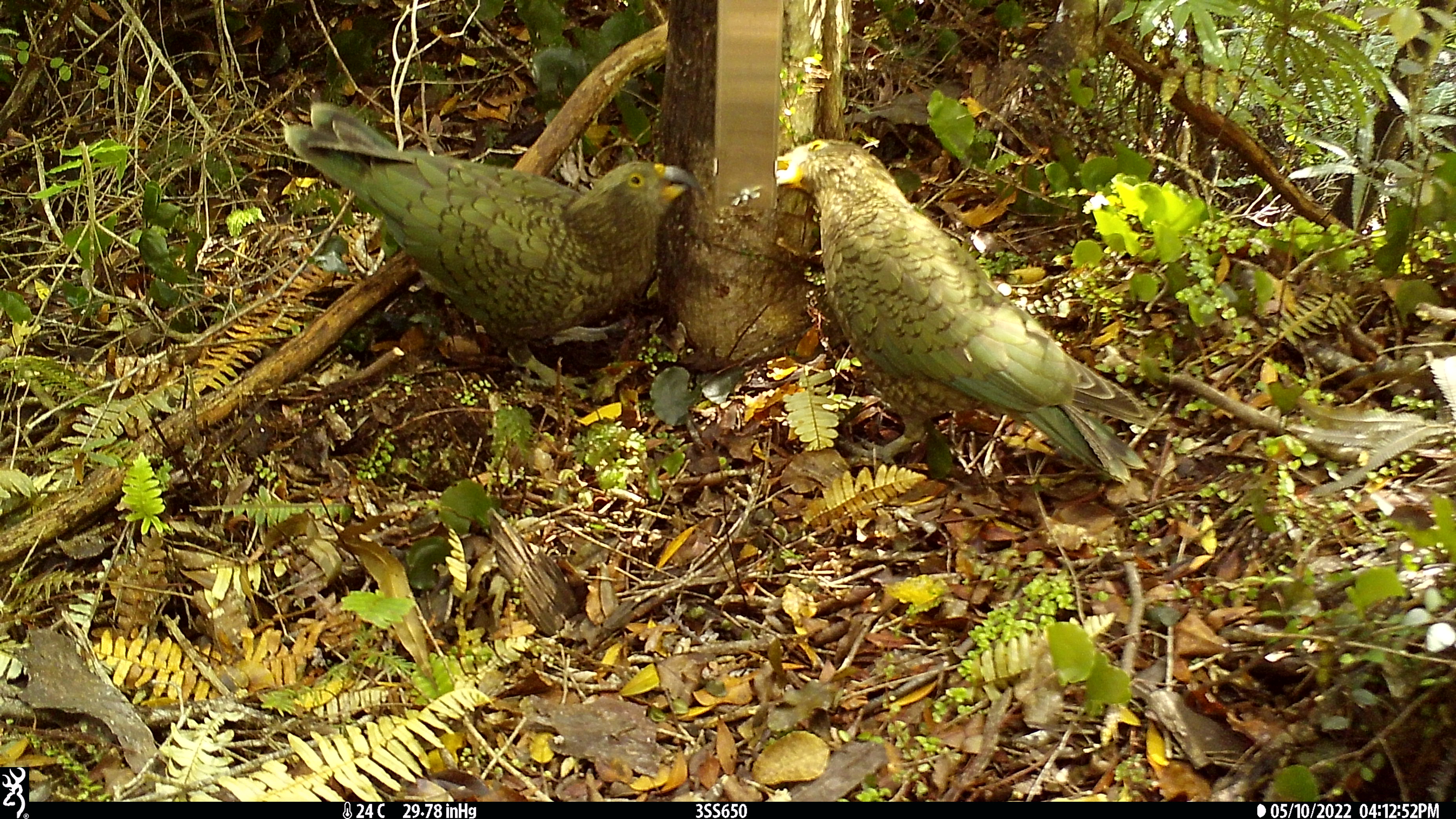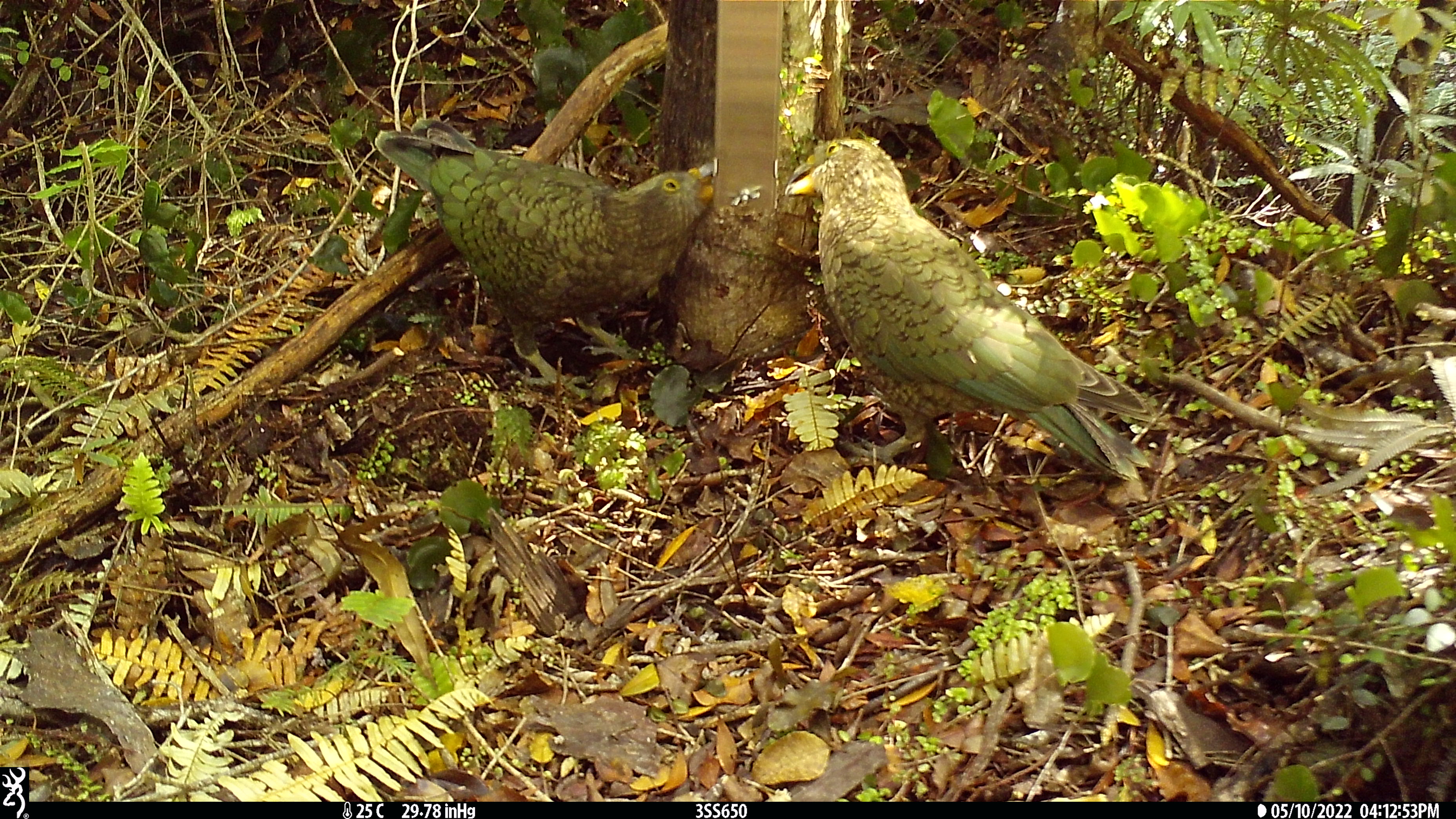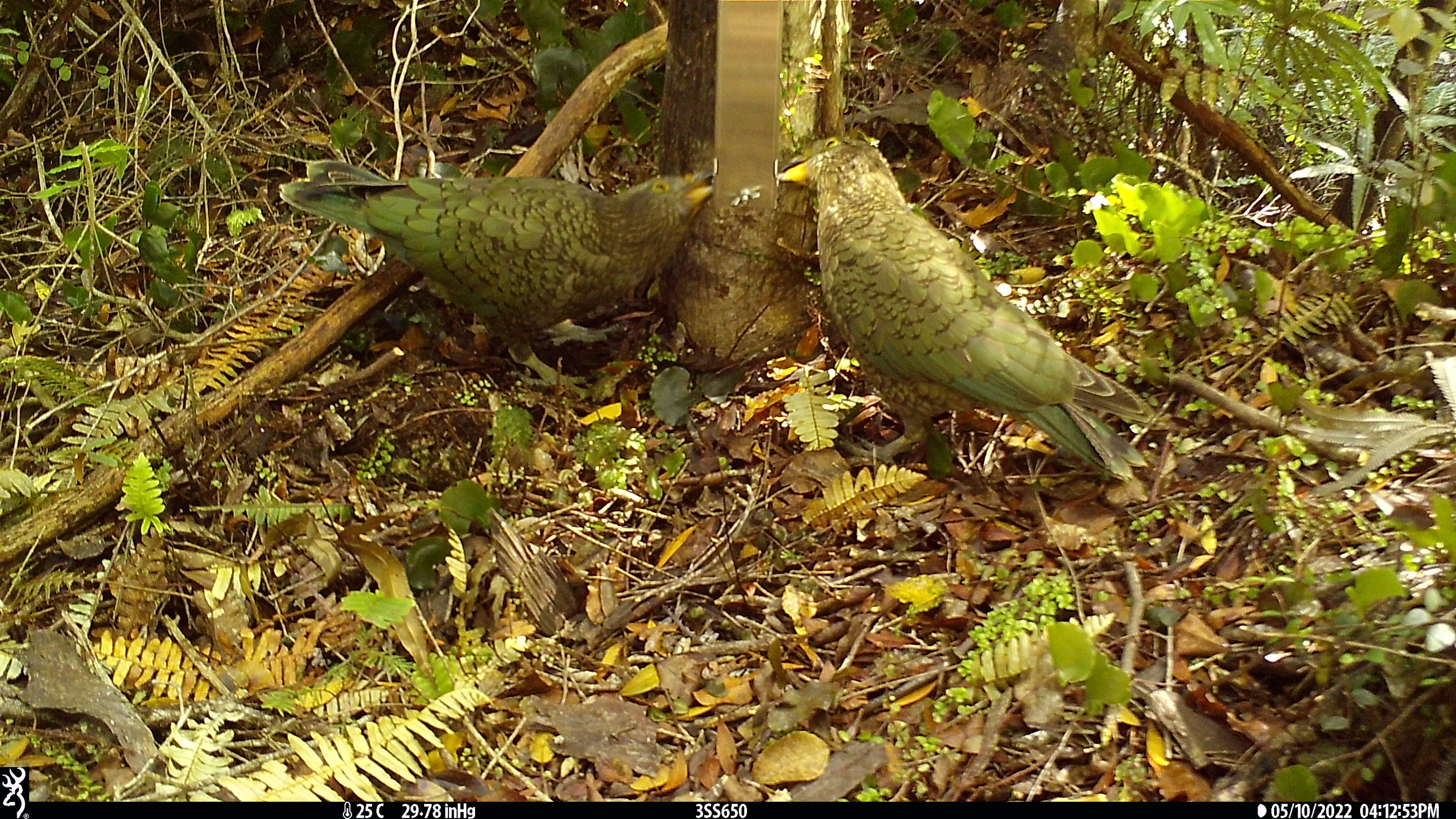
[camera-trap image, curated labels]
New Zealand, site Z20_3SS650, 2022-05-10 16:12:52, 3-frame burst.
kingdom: Animalia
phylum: Chordata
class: Aves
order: Psittaciformes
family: Strigopidae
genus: Nestor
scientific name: Nestor notabilis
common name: kea